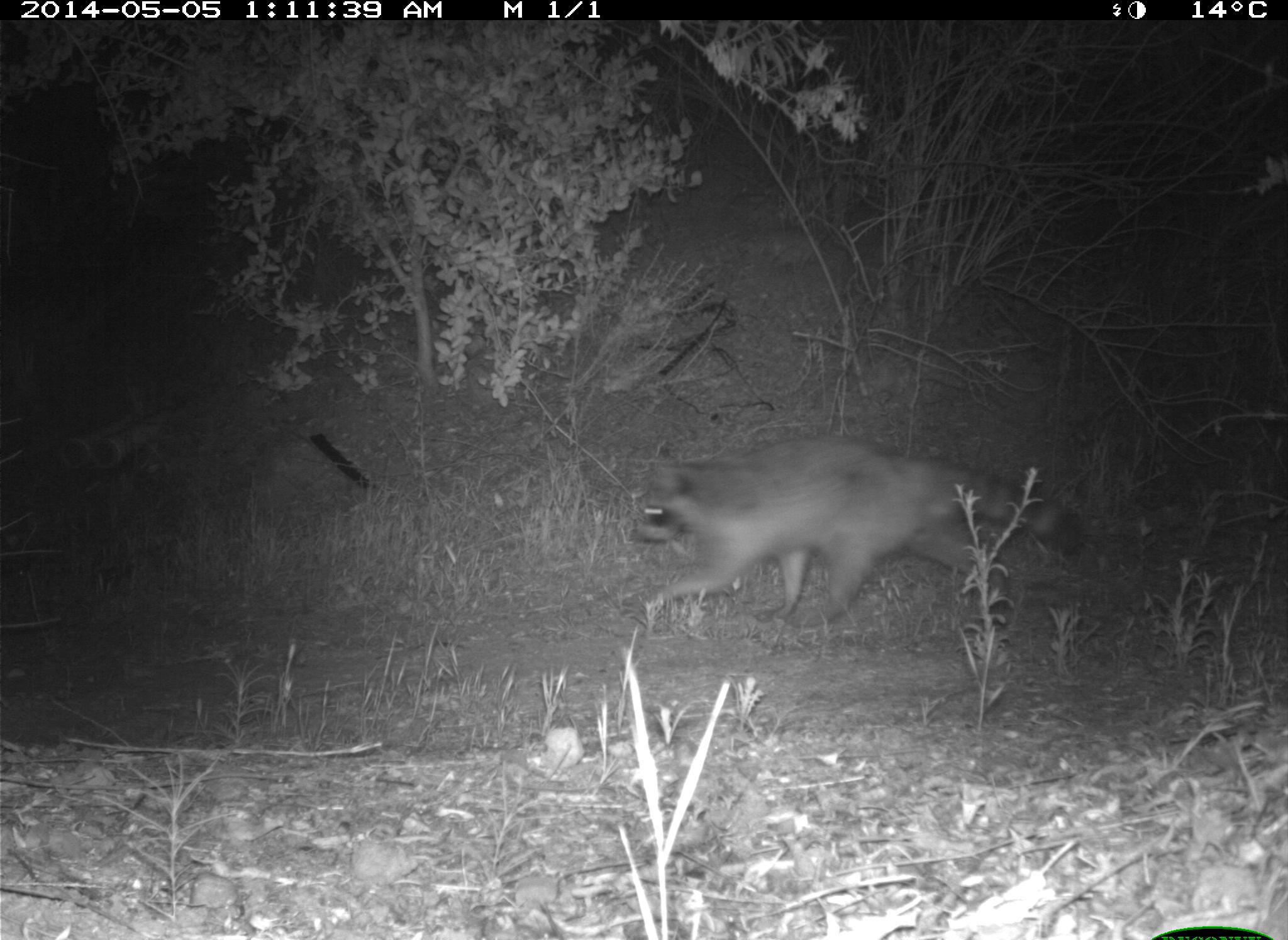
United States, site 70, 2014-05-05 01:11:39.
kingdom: Animalia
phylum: Chordata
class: Mammalia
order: Carnivora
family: Procyonidae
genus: Procyon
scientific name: Procyon lotor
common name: raccoon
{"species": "raccoon (Procyon lotor)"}